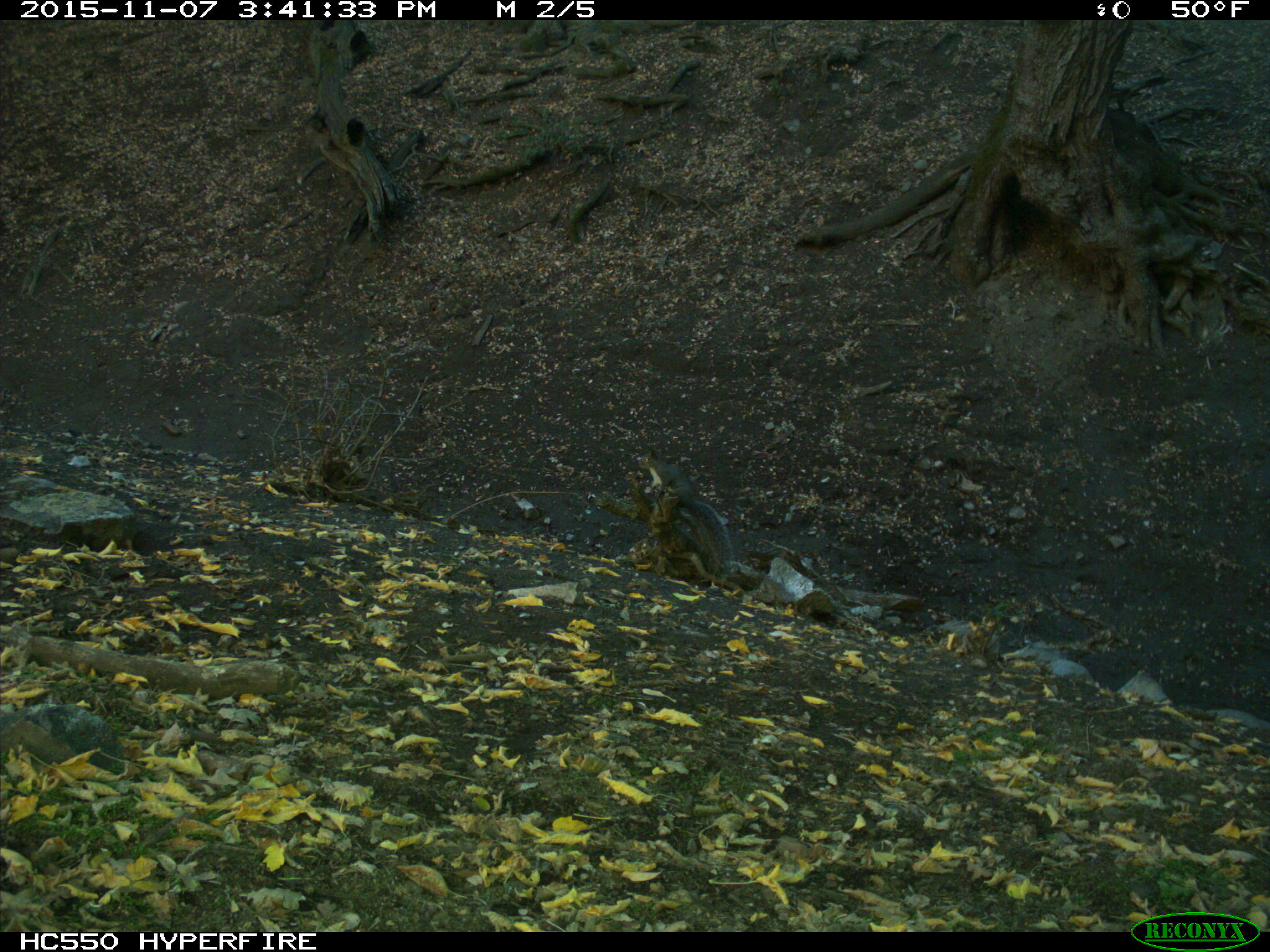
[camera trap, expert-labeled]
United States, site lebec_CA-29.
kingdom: Animalia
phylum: Chordata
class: Mammalia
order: Rodentia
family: Sciuridae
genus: Sciurus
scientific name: Sciurus carolinensis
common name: eastern gray squirrel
Sciurus carolinensis (eastern gray squirrel).